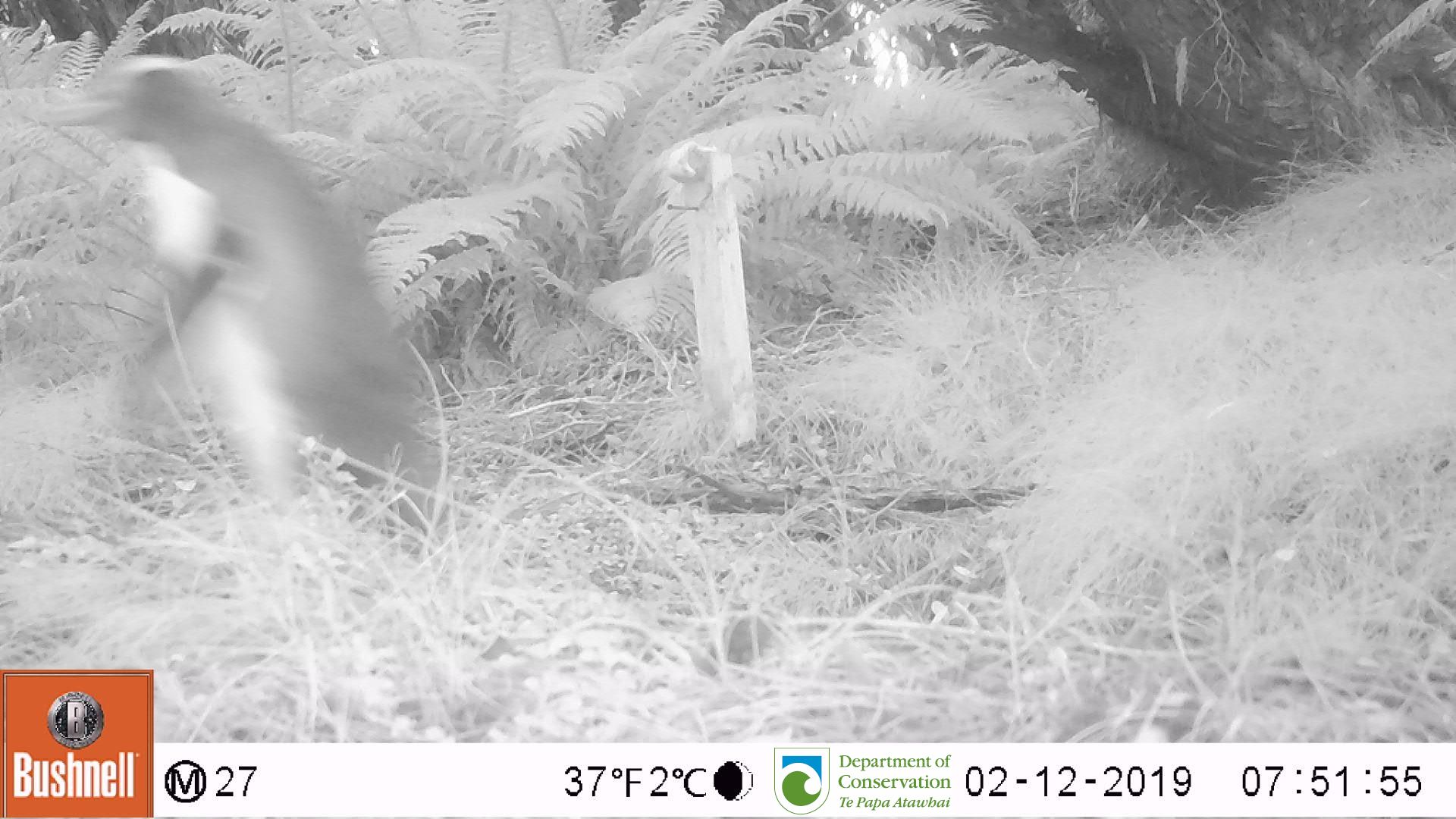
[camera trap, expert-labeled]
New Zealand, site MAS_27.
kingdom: Animalia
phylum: Chordata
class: Aves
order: Sphenisciformes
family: Spheniscidae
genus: Megadyptes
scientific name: Megadyptes antipodes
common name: yellow-eyed penguin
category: yellow eyed penguin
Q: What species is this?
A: Yellow eyed penguin (yellow-eyed penguin) (Megadyptes antipodes).